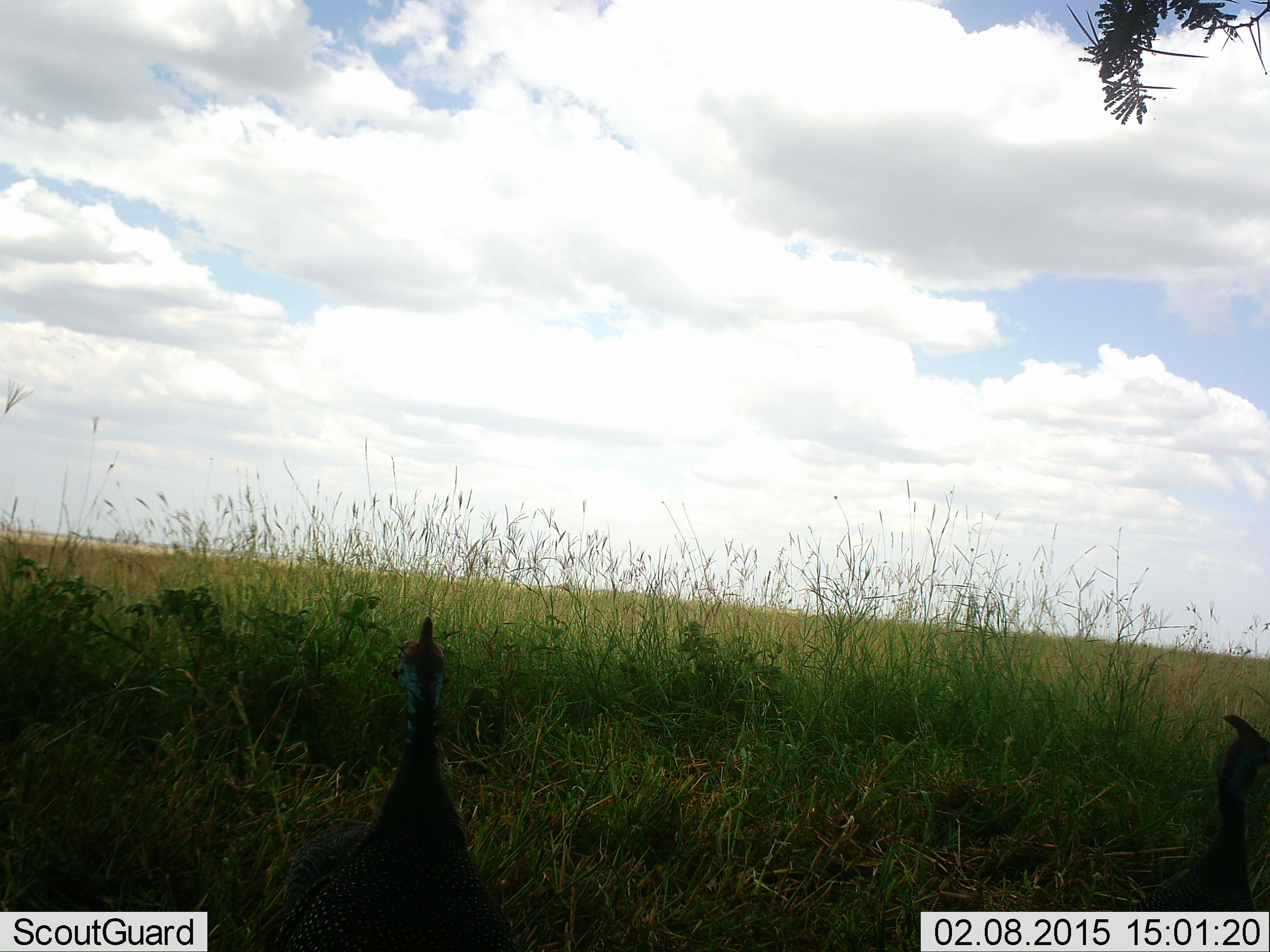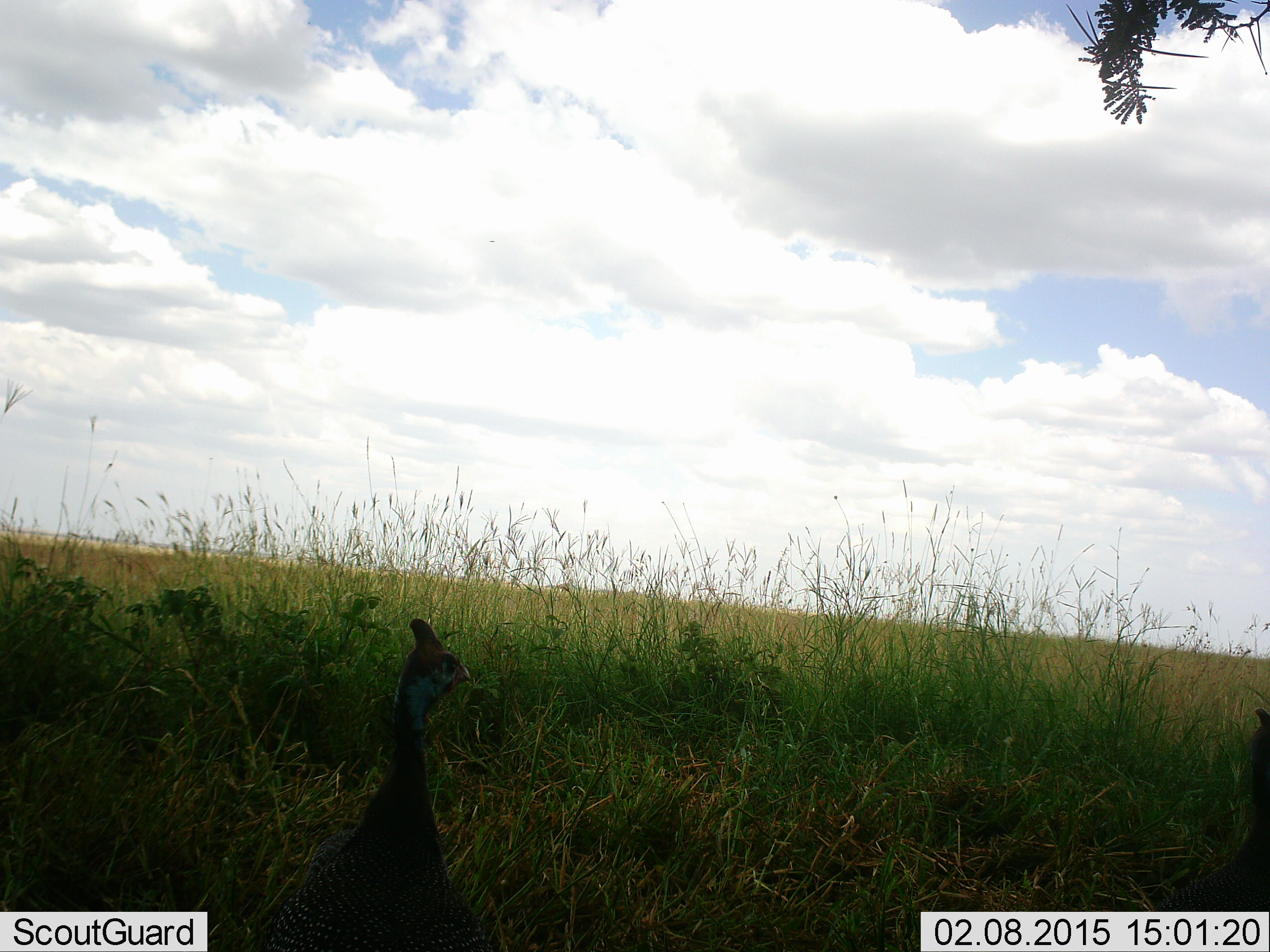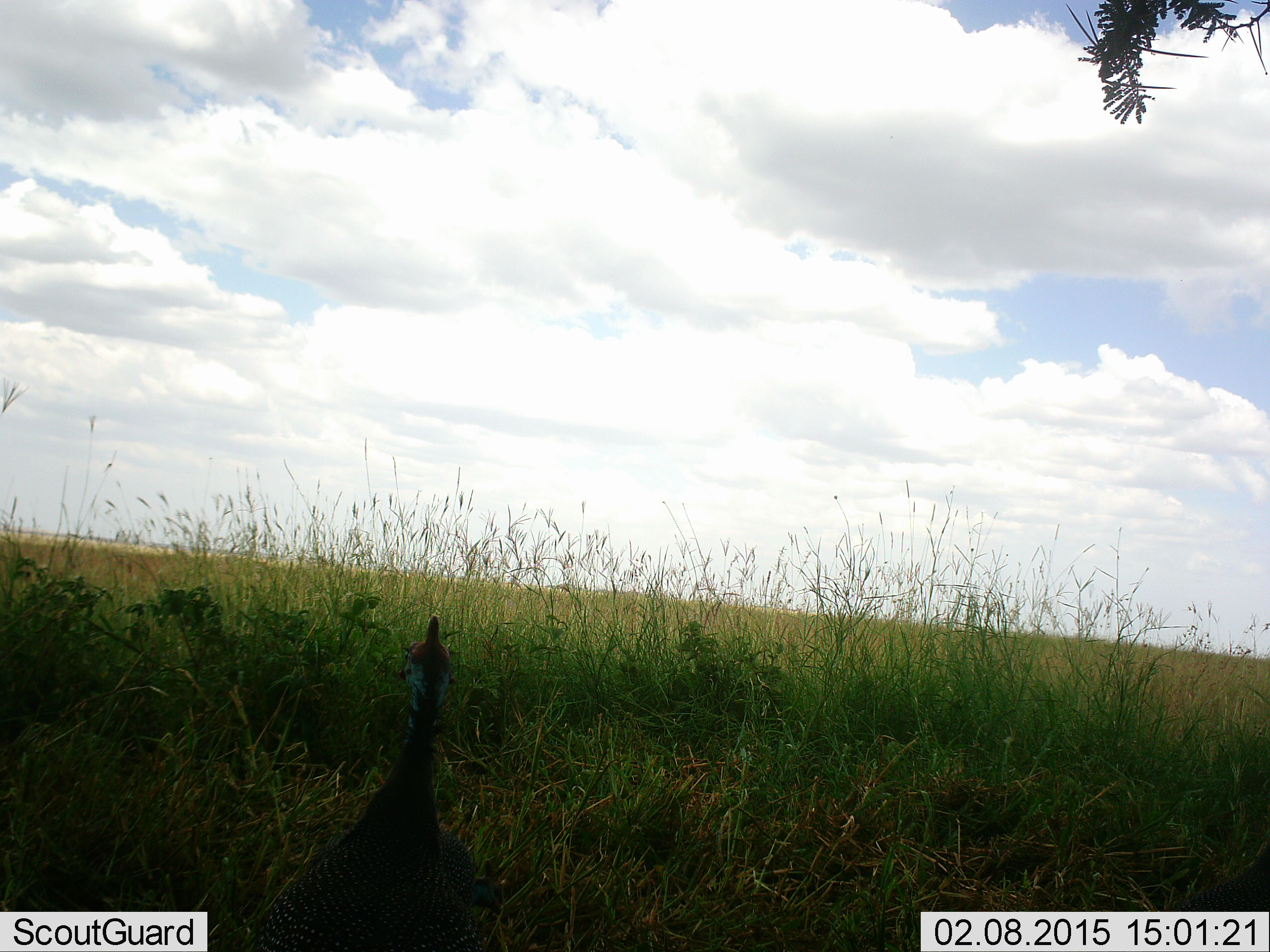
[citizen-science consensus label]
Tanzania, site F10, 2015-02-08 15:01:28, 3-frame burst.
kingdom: Animalia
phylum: Chordata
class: Aves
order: Galliformes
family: Numididae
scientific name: Numididae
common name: guinea fowl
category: guineafowl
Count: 2.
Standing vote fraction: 90%.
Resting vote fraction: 0%.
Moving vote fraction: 10%.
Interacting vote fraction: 0%.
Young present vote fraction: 0%.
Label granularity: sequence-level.